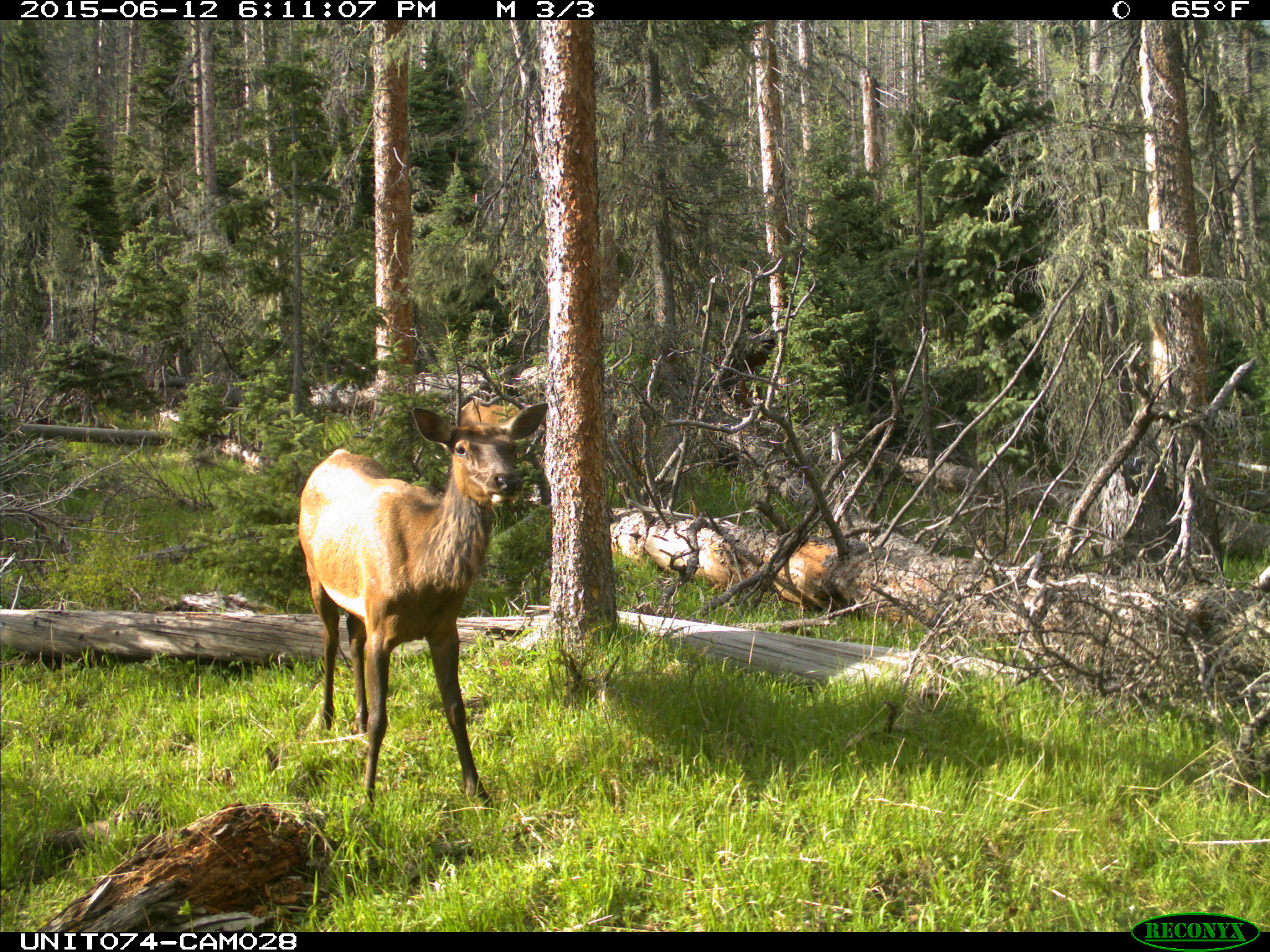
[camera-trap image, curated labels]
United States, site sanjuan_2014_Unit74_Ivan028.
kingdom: Animalia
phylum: Chordata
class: Mammalia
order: Artiodactyla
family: Cervidae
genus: Cervus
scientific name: Cervus elaphus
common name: red deer